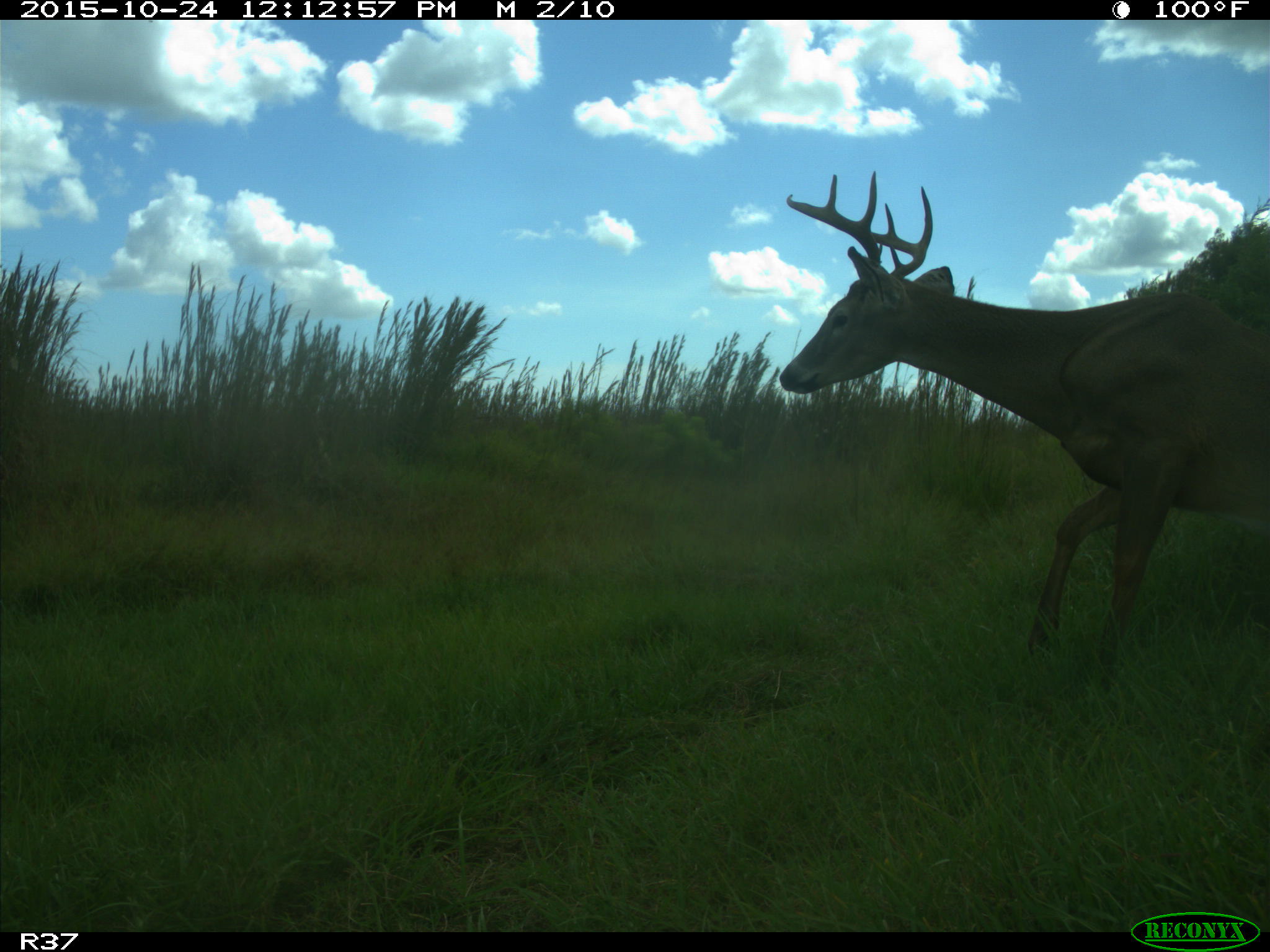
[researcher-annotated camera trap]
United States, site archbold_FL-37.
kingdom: Animalia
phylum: Chordata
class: Mammalia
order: Artiodactyla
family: Cervidae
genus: Odocoileus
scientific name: Odocoileus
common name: deer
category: unidentified deer